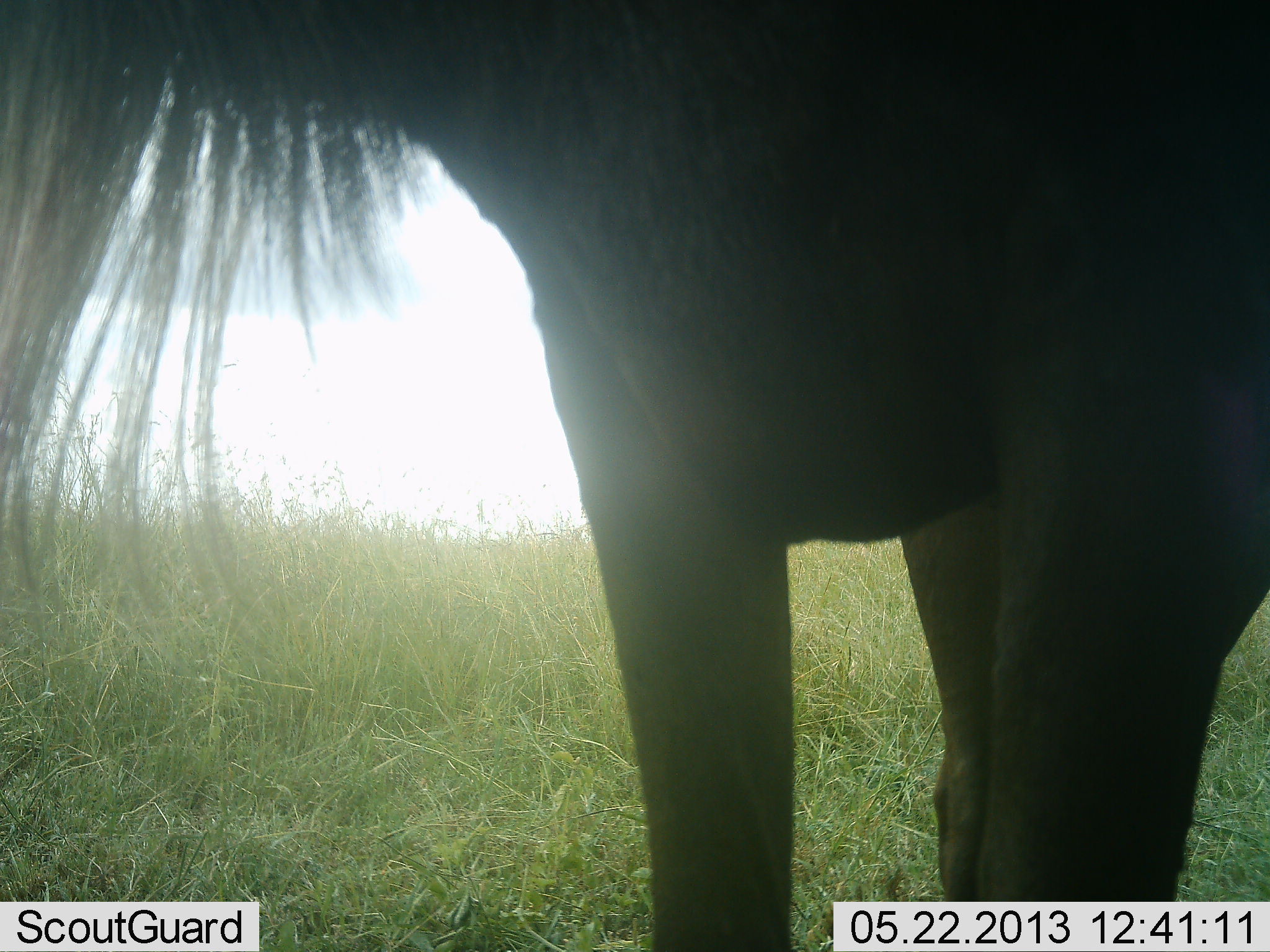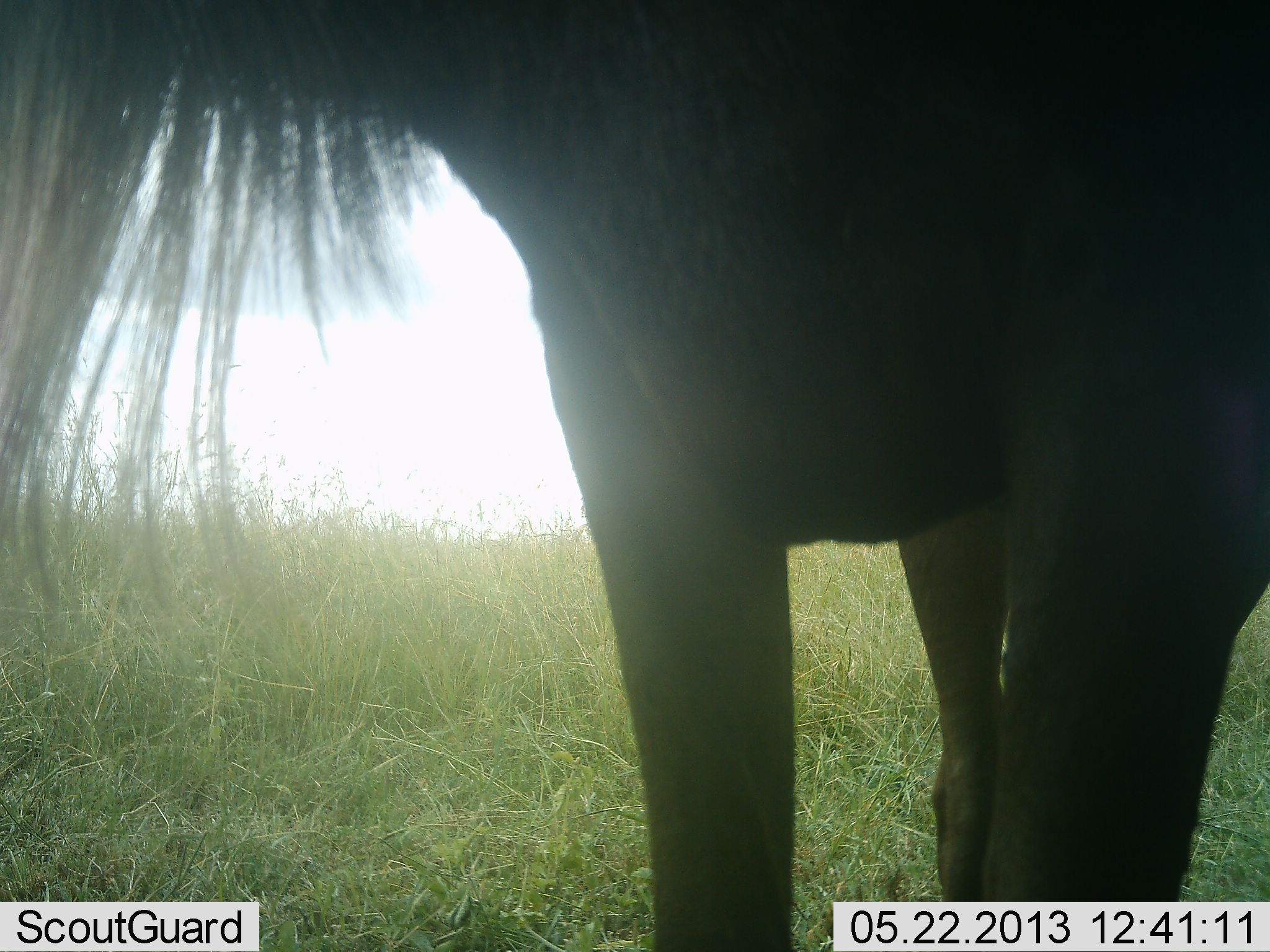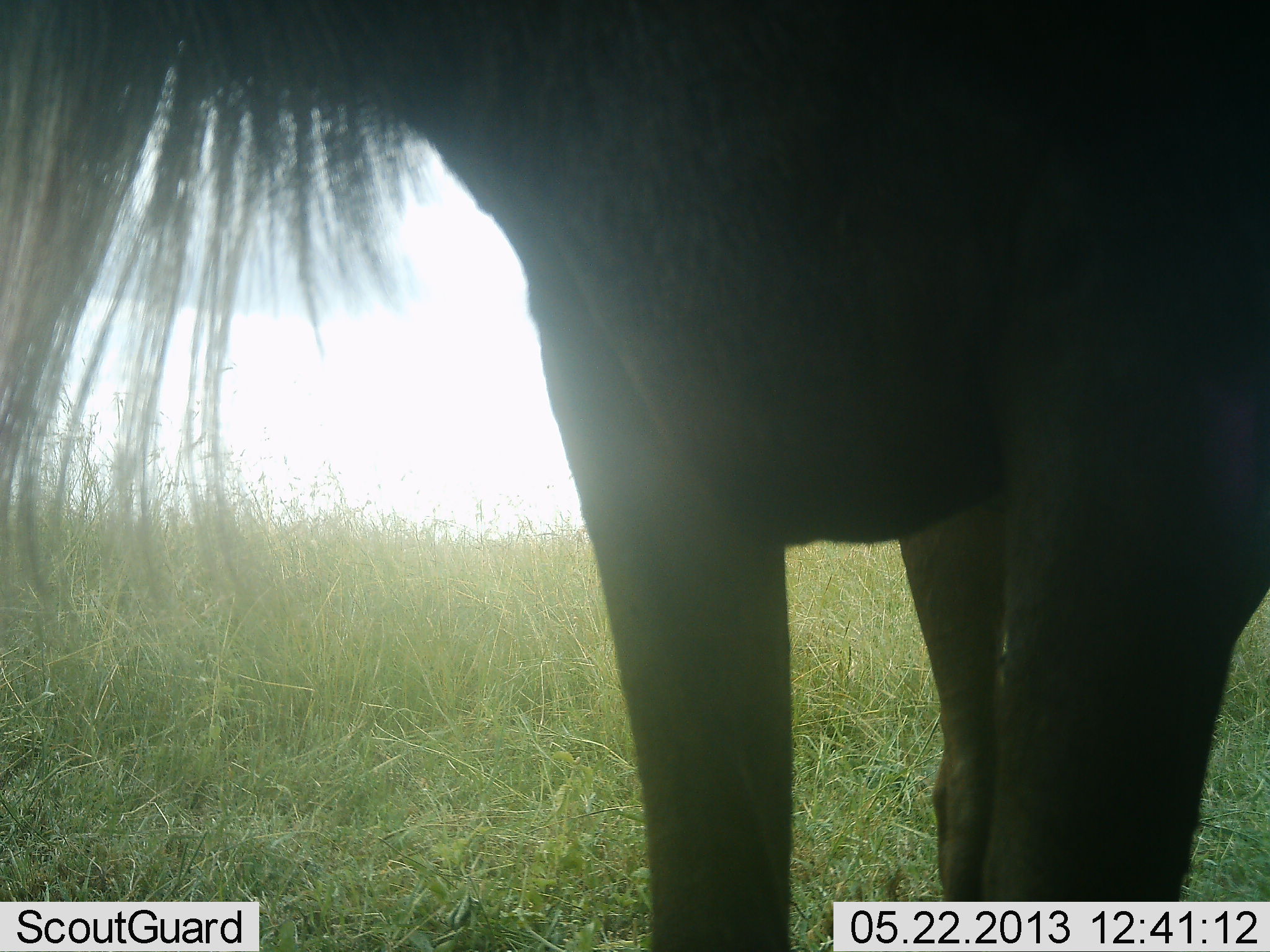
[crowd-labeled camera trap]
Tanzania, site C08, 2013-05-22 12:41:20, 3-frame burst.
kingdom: Animalia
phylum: Chordata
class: Mammalia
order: Artiodactyla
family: Bovidae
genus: Connochaetes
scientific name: Connochaetes taurinus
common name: blue wildebeest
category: wildebeest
Wildebeest (blue wildebeest) (Connochaetes taurinus), count 1. Behavior (volunteer vote fractions): standing 100%, resting 10%, moving 0%, interacting 0%. Young present (vote fraction): 0%. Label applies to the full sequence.